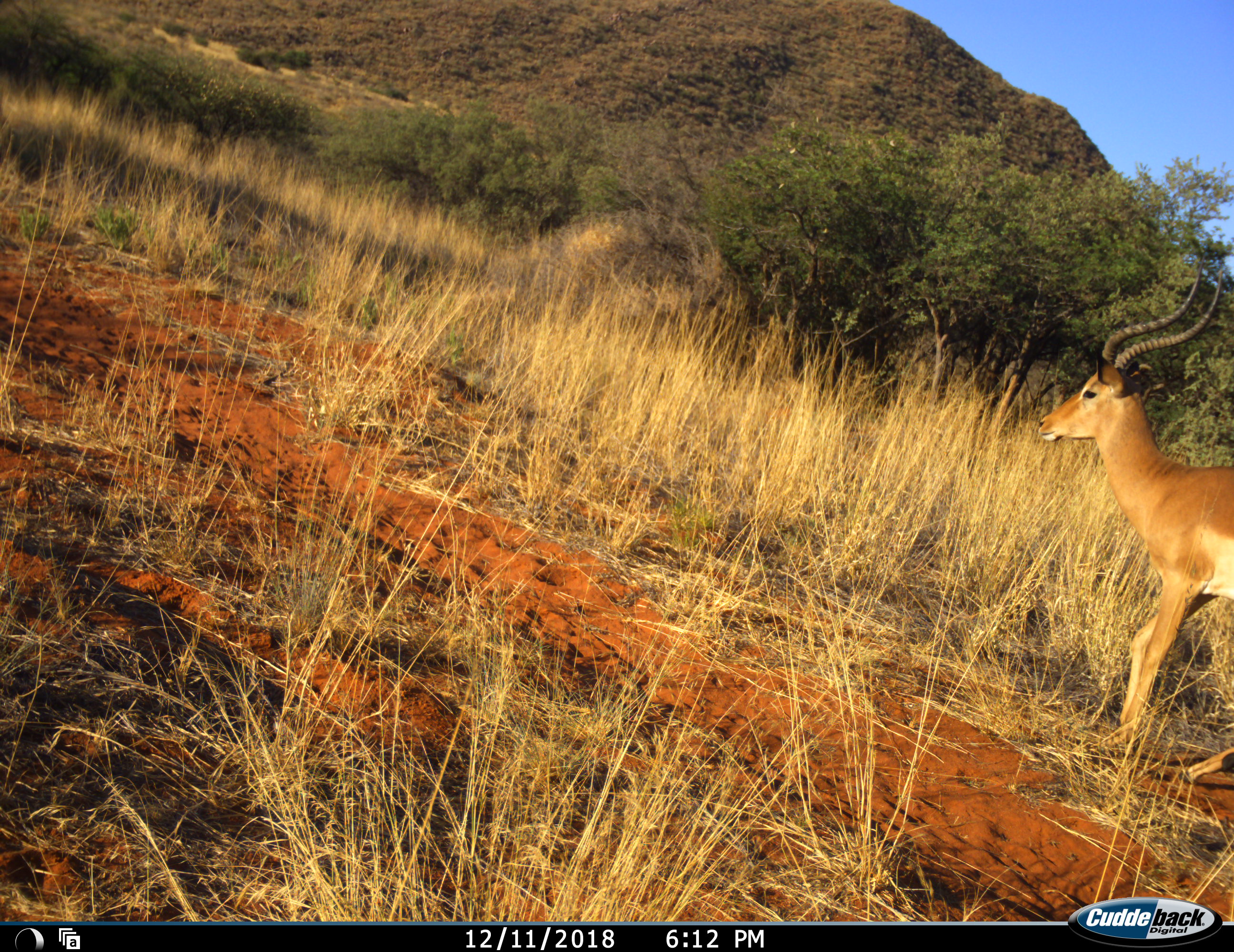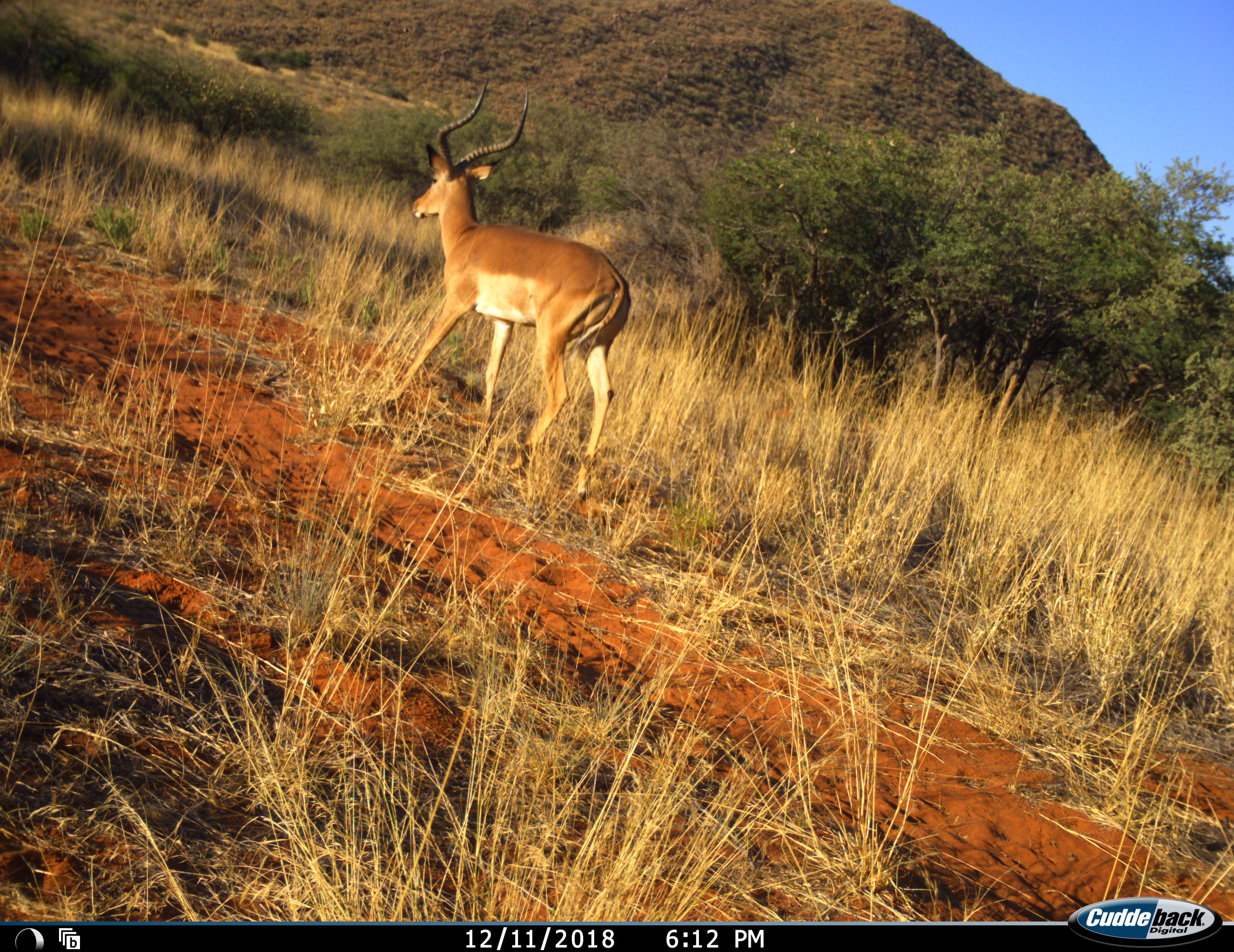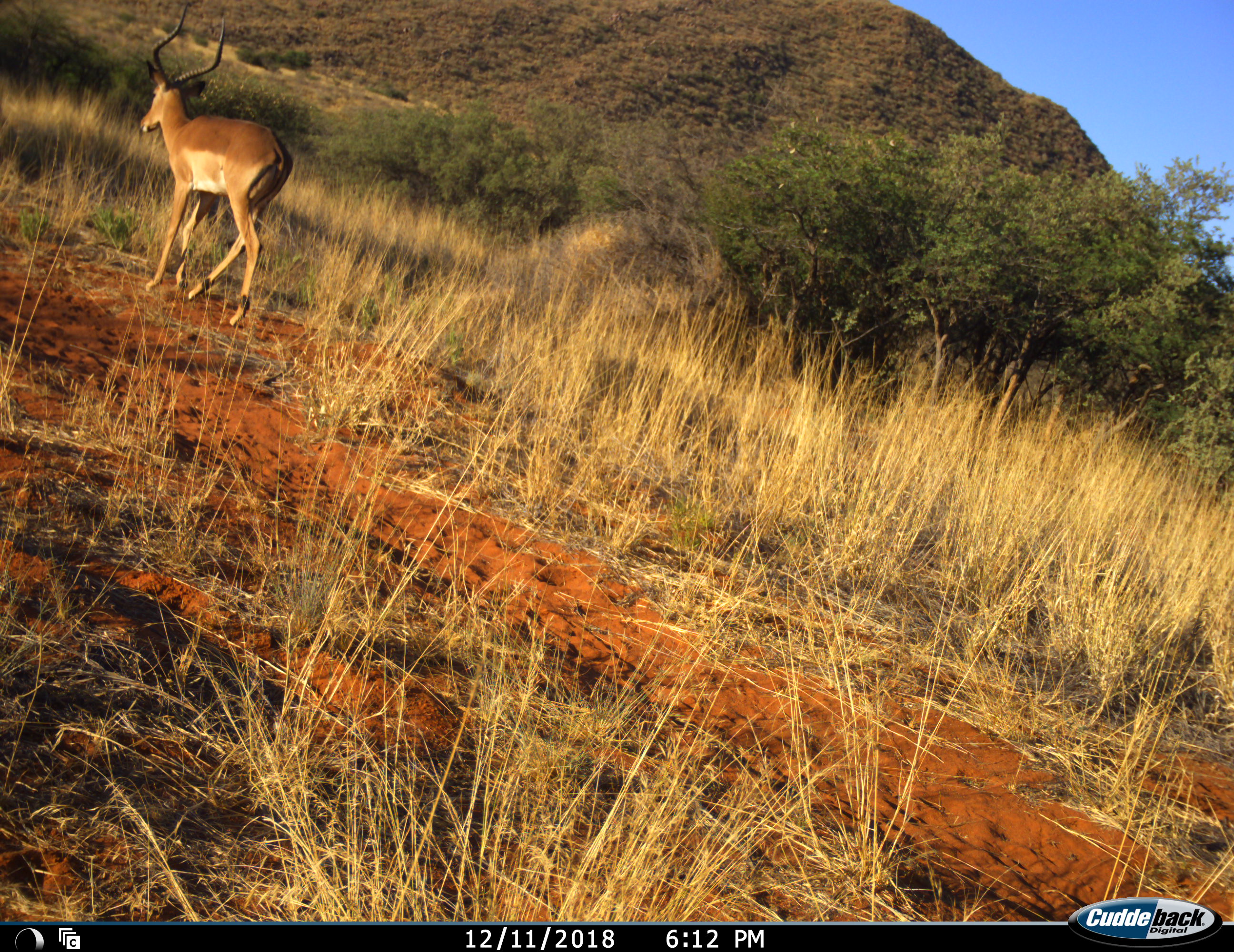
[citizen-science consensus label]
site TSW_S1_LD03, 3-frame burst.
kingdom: Animalia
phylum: Chordata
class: Mammalia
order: Artiodactyla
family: Bovidae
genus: Aepyceros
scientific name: Aepyceros melampus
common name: impala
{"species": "impala (Aepyceros melampus)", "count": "1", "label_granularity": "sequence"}